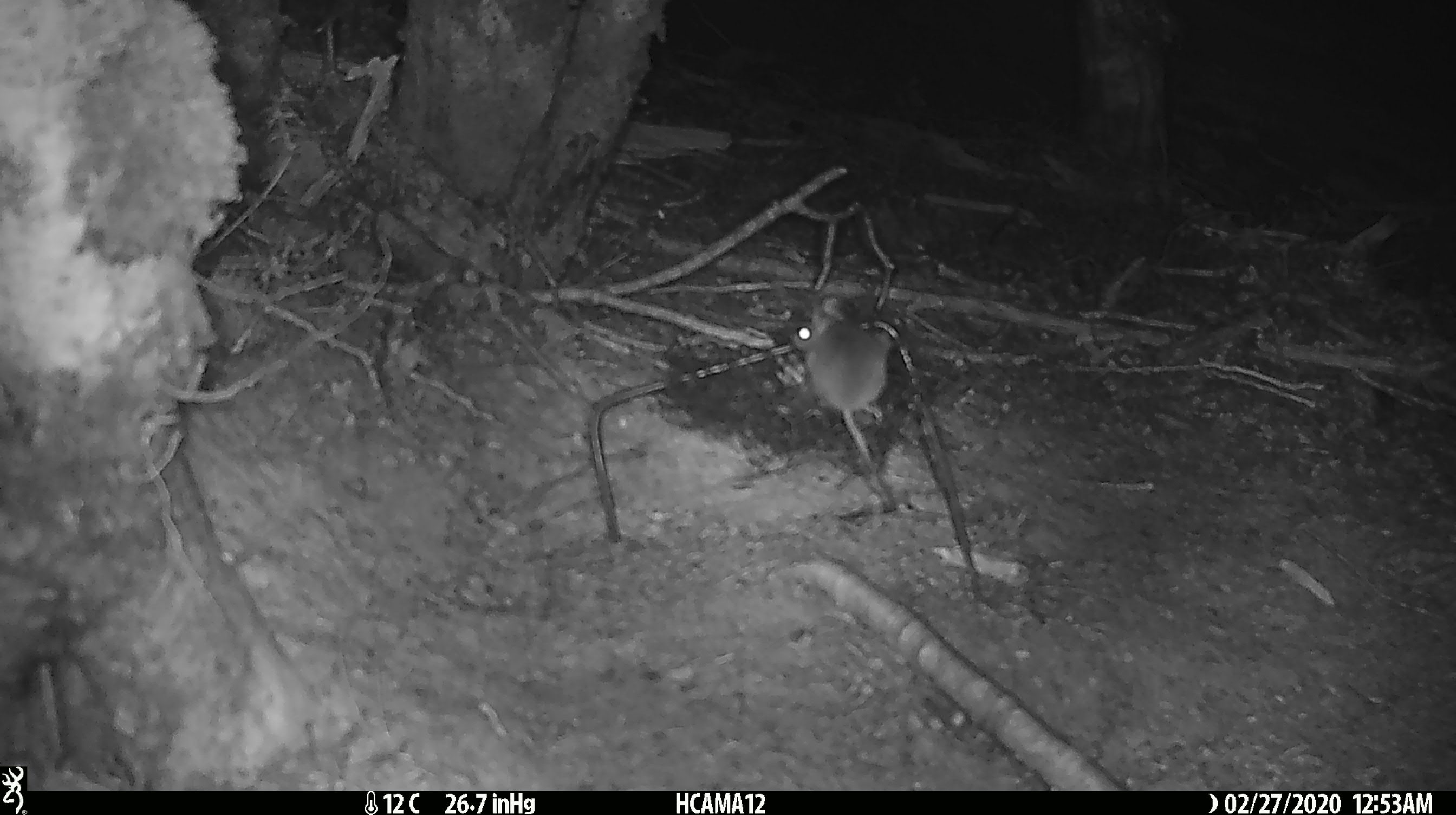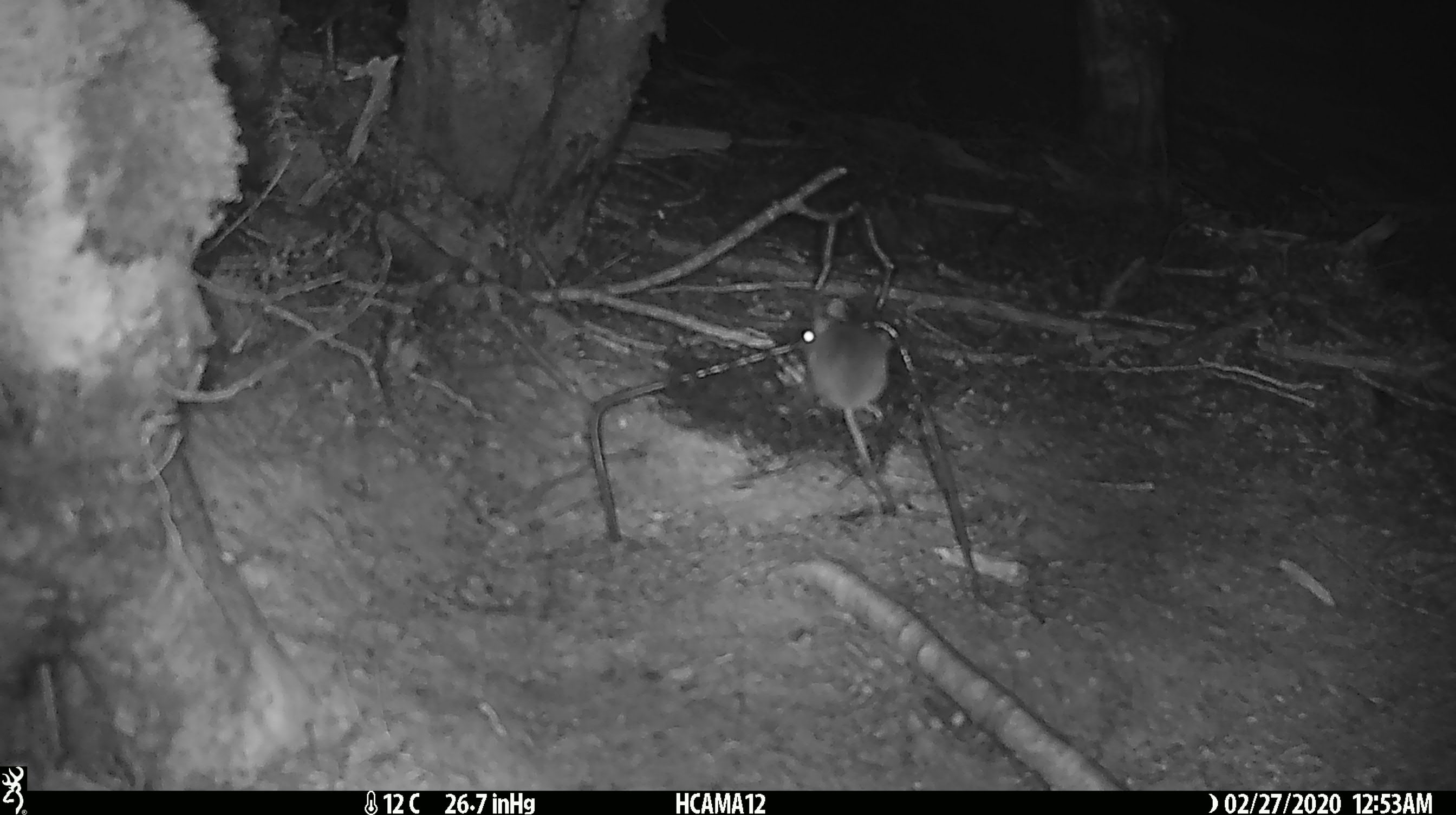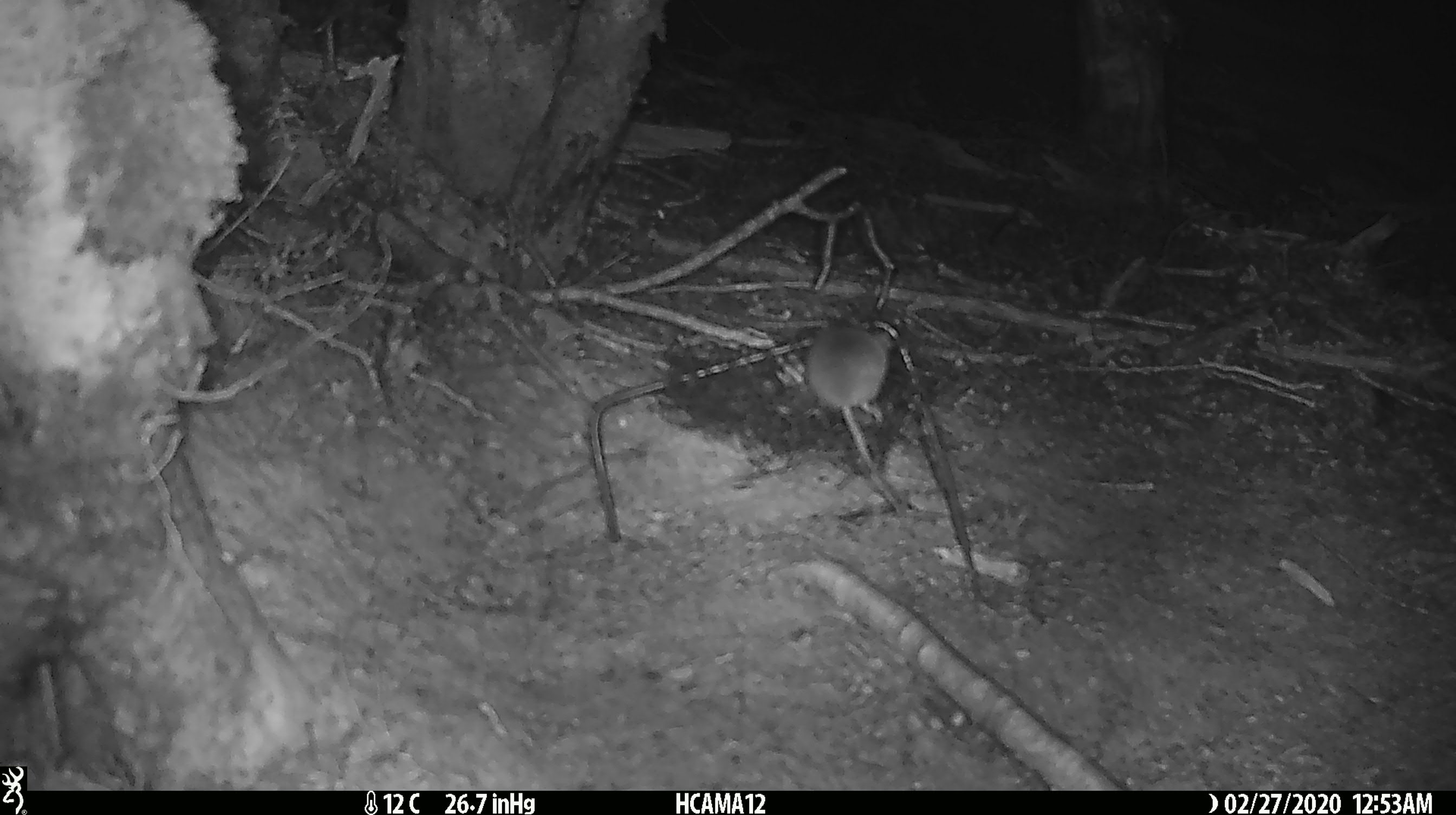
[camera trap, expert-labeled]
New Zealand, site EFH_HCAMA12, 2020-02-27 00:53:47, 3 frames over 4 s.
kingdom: Animalia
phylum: Chordata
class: Mammalia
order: Rodentia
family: Muridae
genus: Mus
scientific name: Mus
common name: mouse